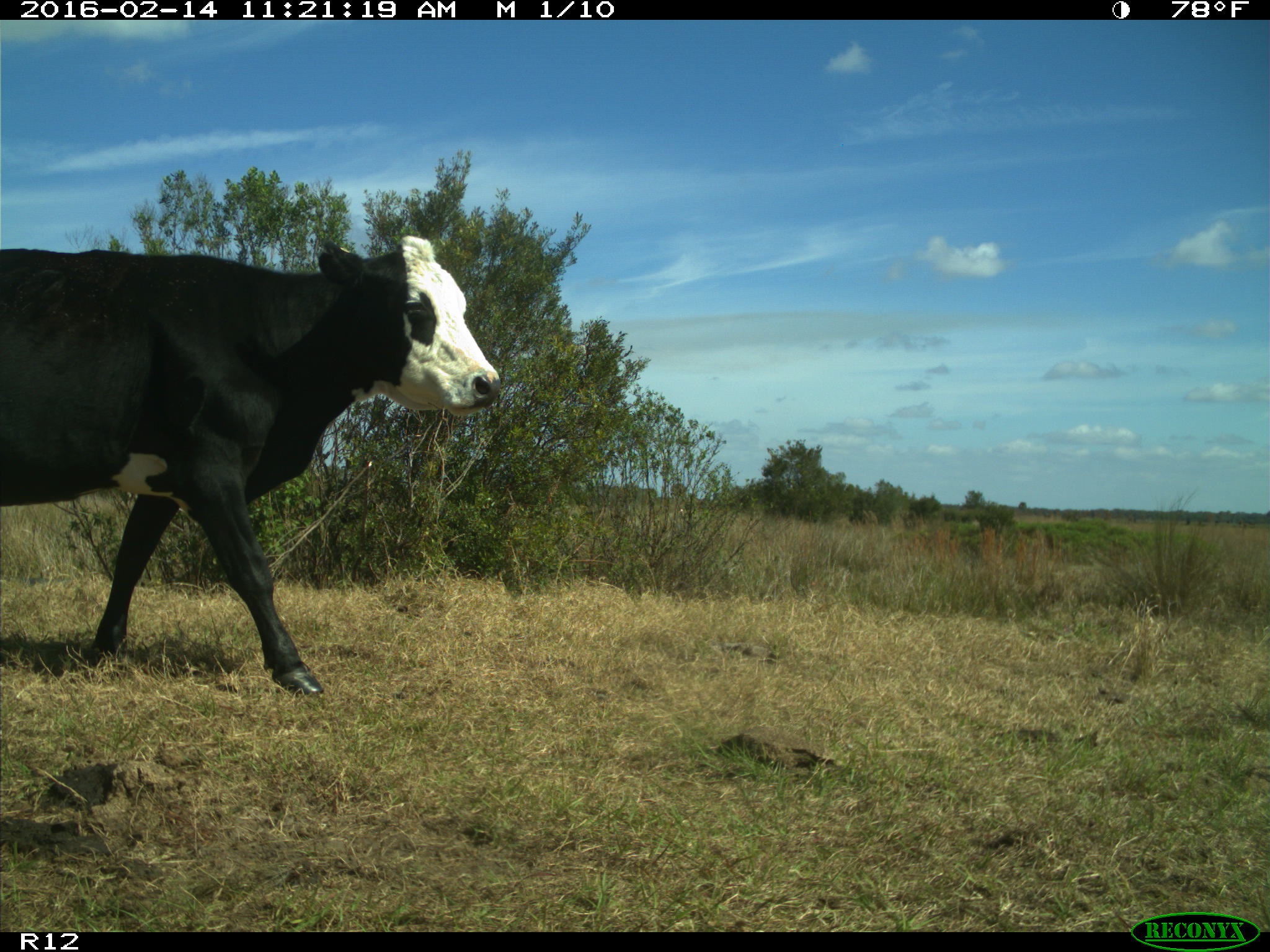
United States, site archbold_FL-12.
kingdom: Animalia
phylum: Chordata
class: Mammalia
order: Artiodactyla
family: Bovidae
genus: Bos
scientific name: Bos taurus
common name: domestic cow